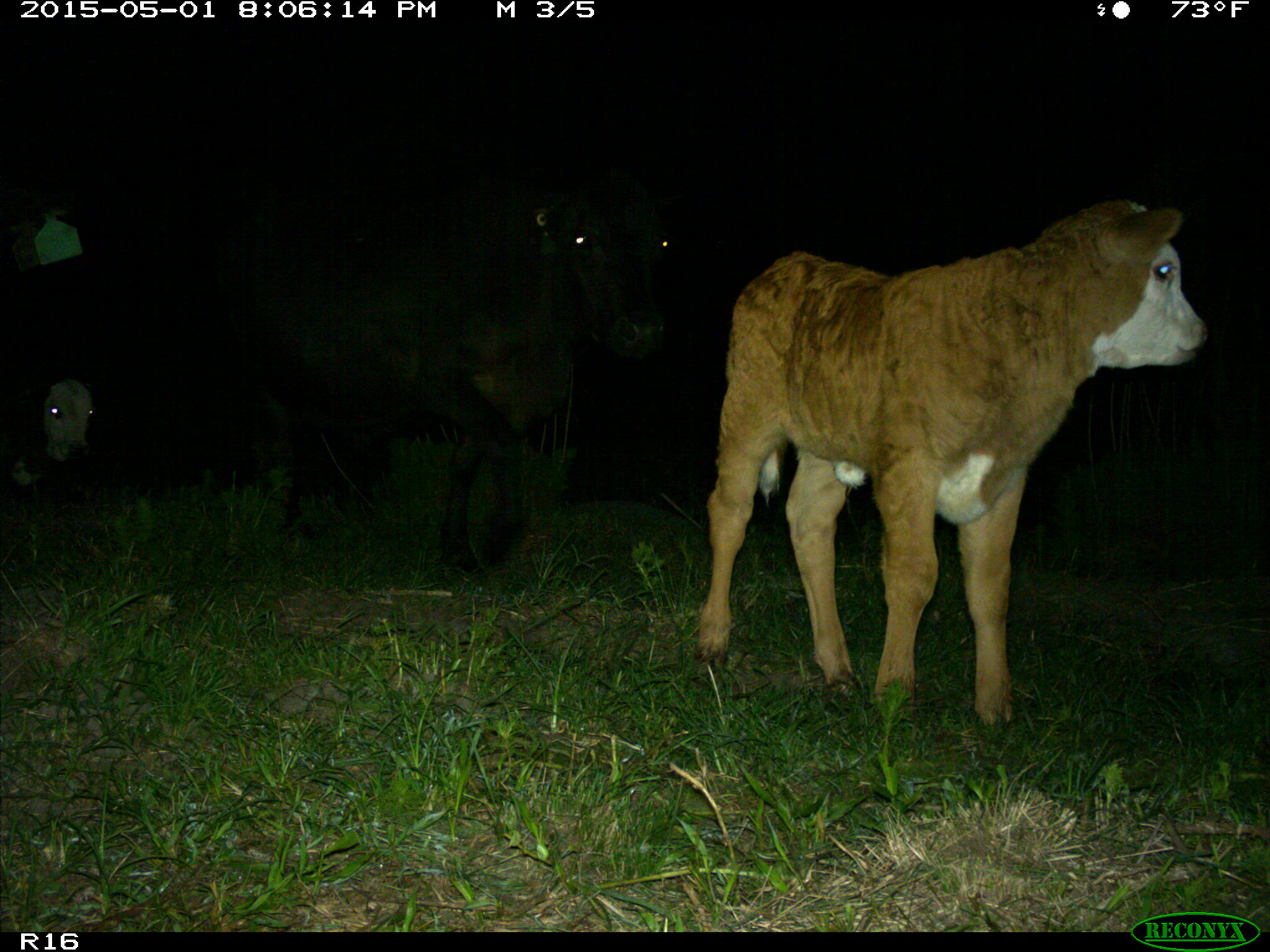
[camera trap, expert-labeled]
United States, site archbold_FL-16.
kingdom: Animalia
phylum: Chordata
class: Mammalia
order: Artiodactyla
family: Bovidae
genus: Bos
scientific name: Bos taurus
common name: domestic cow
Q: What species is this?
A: Bos taurus (domestic cow).